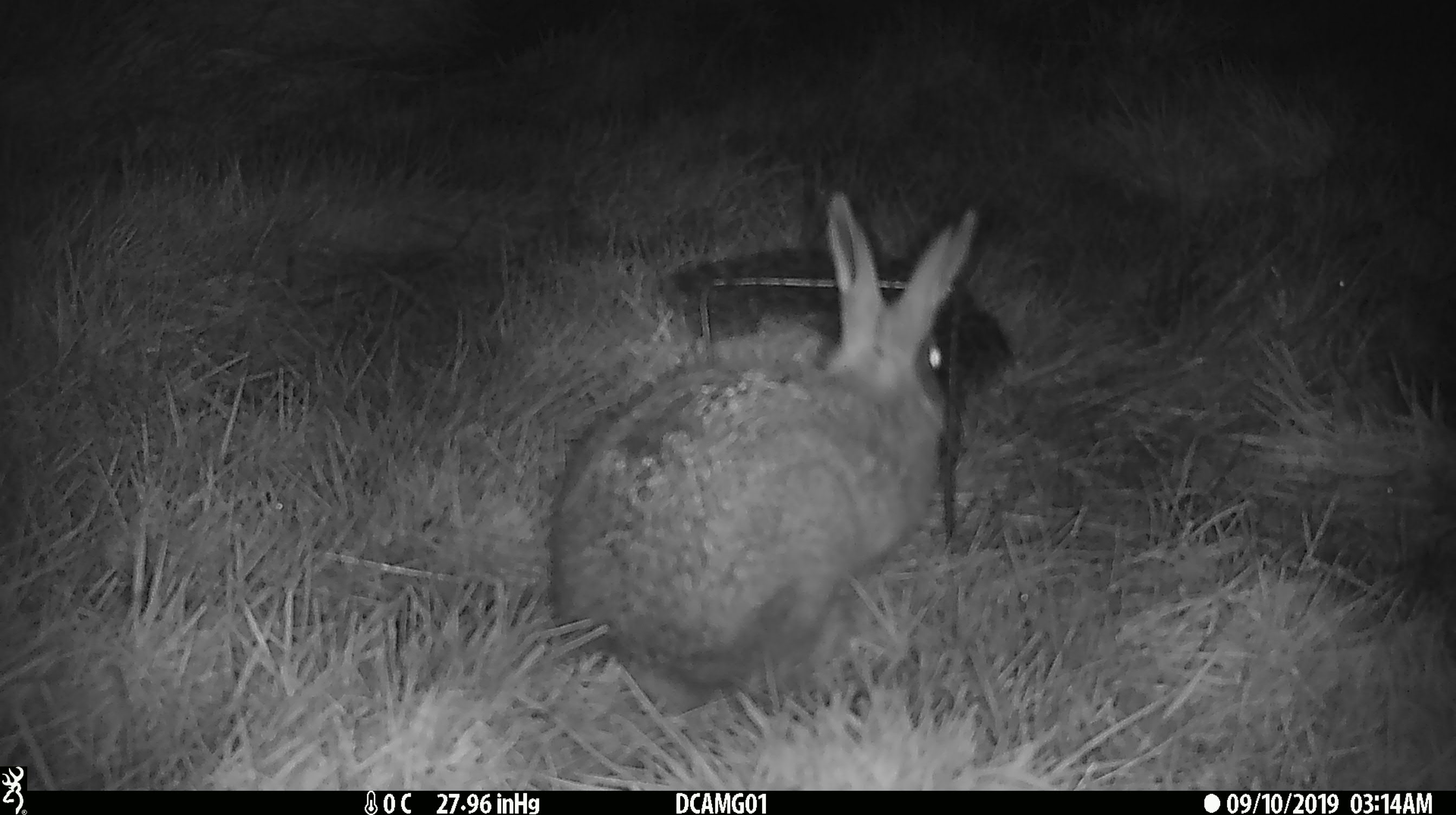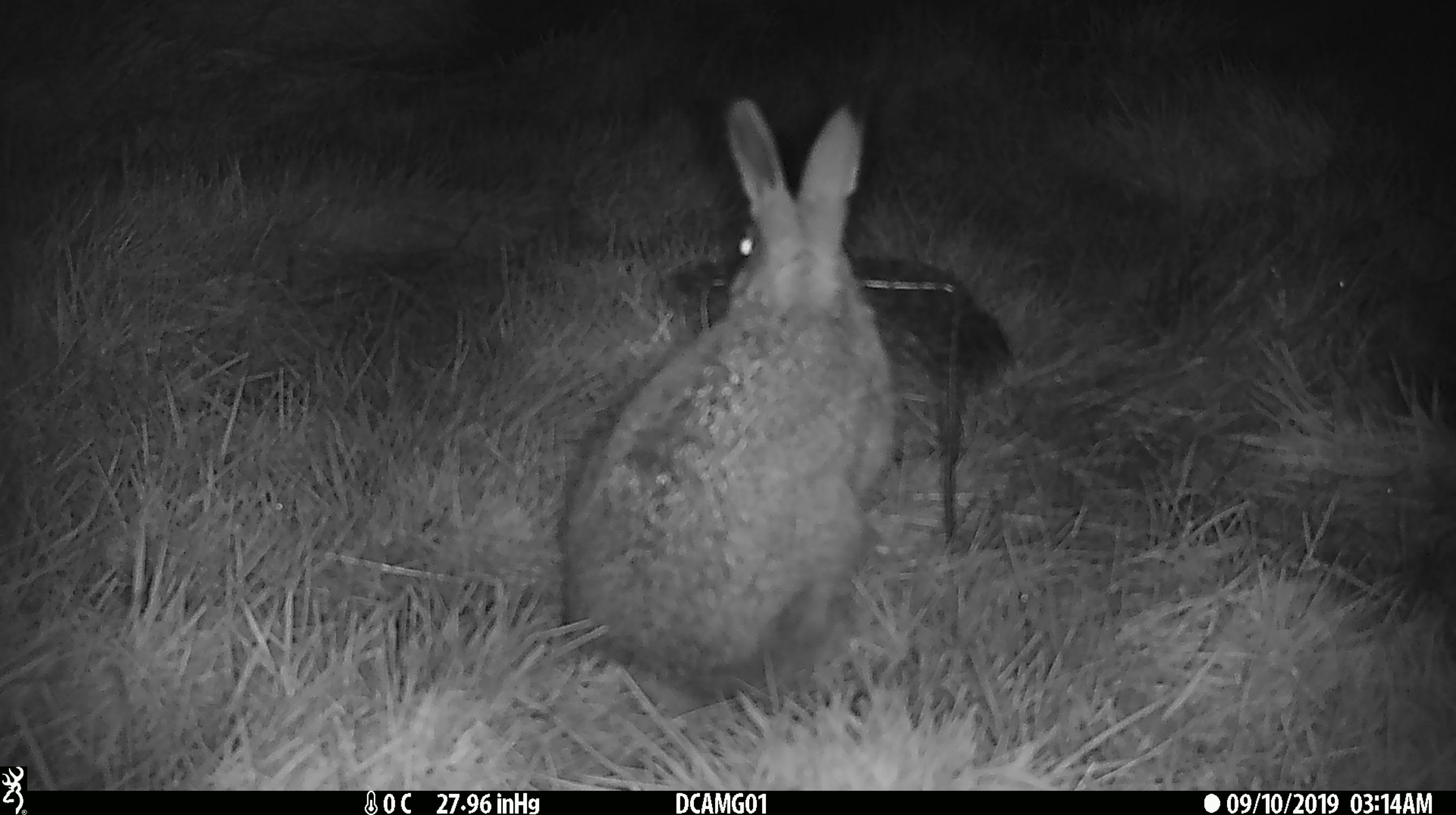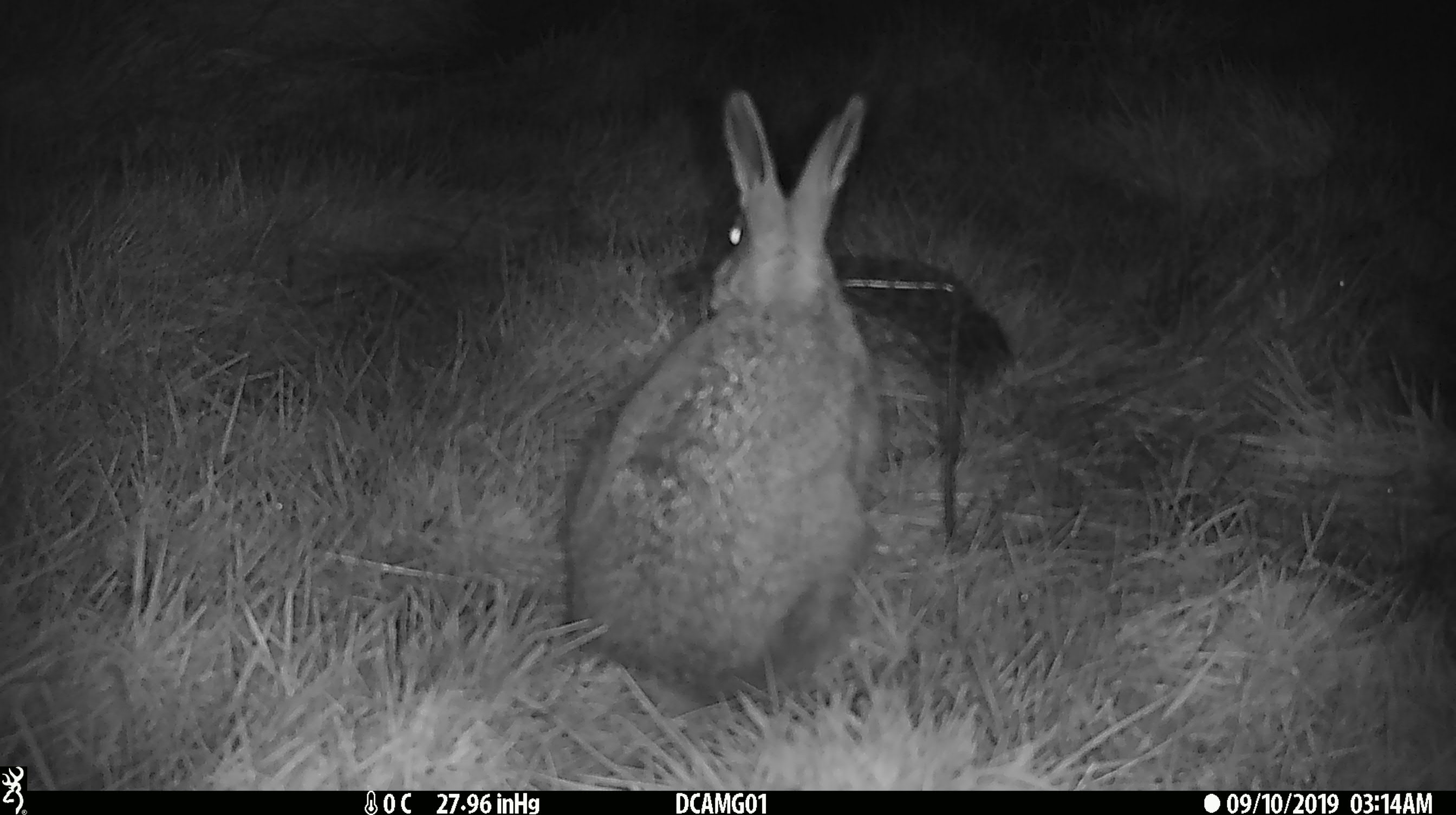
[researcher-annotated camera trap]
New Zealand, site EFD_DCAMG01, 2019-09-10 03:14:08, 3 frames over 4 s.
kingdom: Animalia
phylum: Chordata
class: Mammalia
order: Lagomorpha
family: Leporidae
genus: Lepus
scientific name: Lepus europaeus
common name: brown hare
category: hare